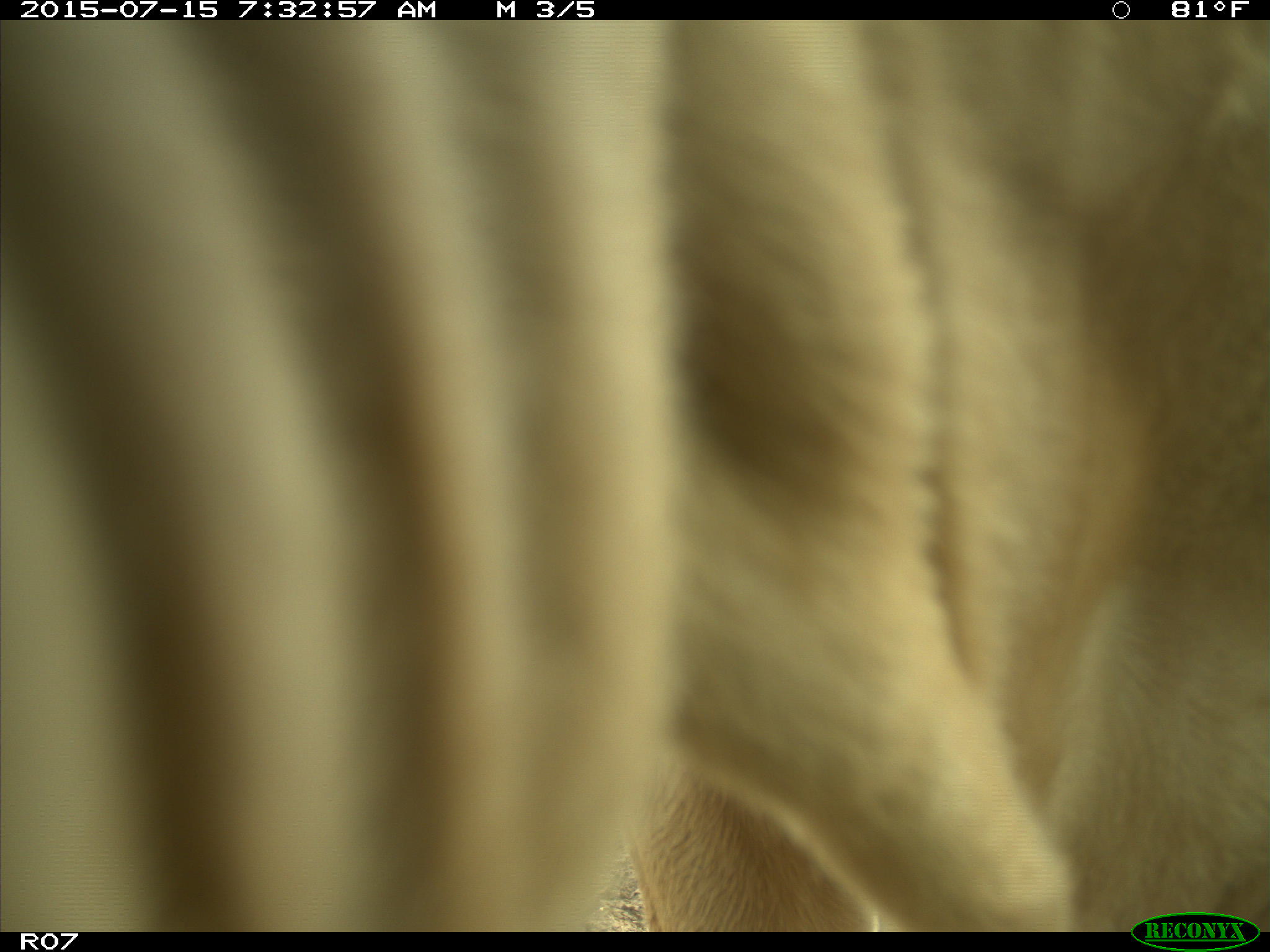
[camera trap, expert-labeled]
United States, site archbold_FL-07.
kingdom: Animalia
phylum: Chordata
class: Mammalia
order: Artiodactyla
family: Bovidae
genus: Bos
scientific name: Bos taurus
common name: domestic cow